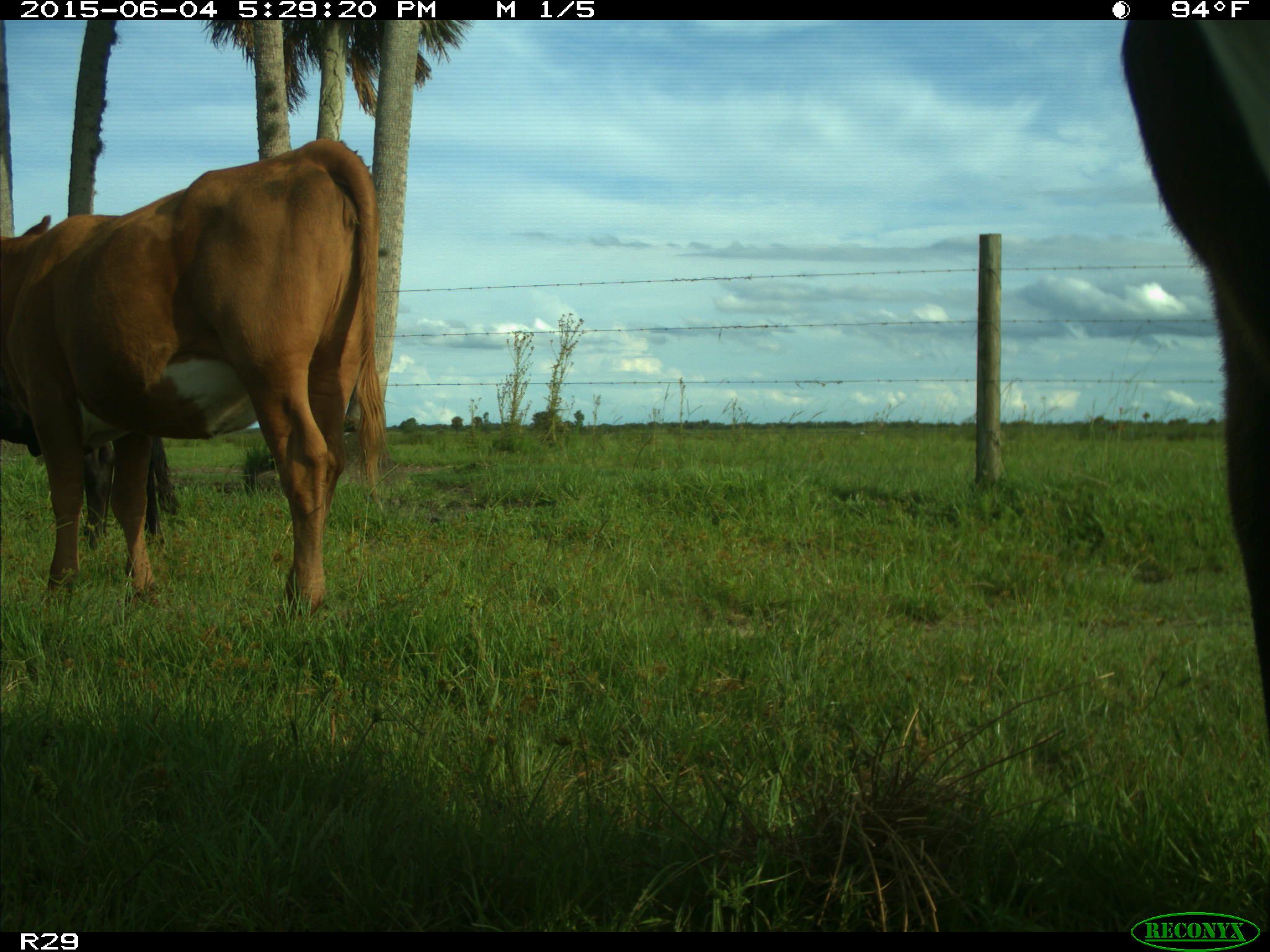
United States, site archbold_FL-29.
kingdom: Animalia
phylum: Chordata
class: Mammalia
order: Artiodactyla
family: Bovidae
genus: Bos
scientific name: Bos taurus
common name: domestic cow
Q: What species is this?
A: Bos taurus (domestic cow).